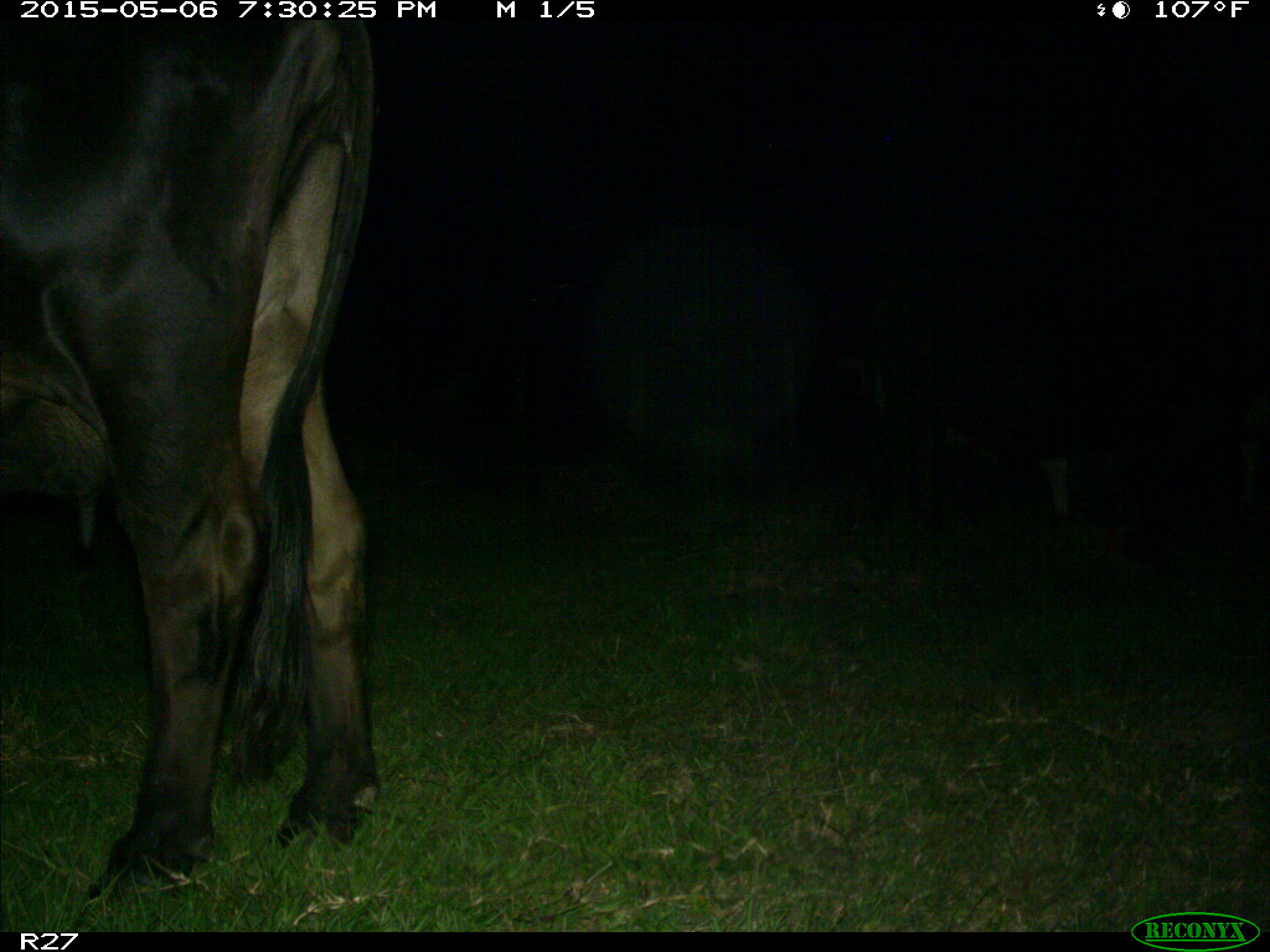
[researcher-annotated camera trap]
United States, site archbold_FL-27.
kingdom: Animalia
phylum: Chordata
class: Mammalia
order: Artiodactyla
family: Bovidae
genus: Bos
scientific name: Bos taurus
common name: domestic cow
Bos taurus (domestic cow).